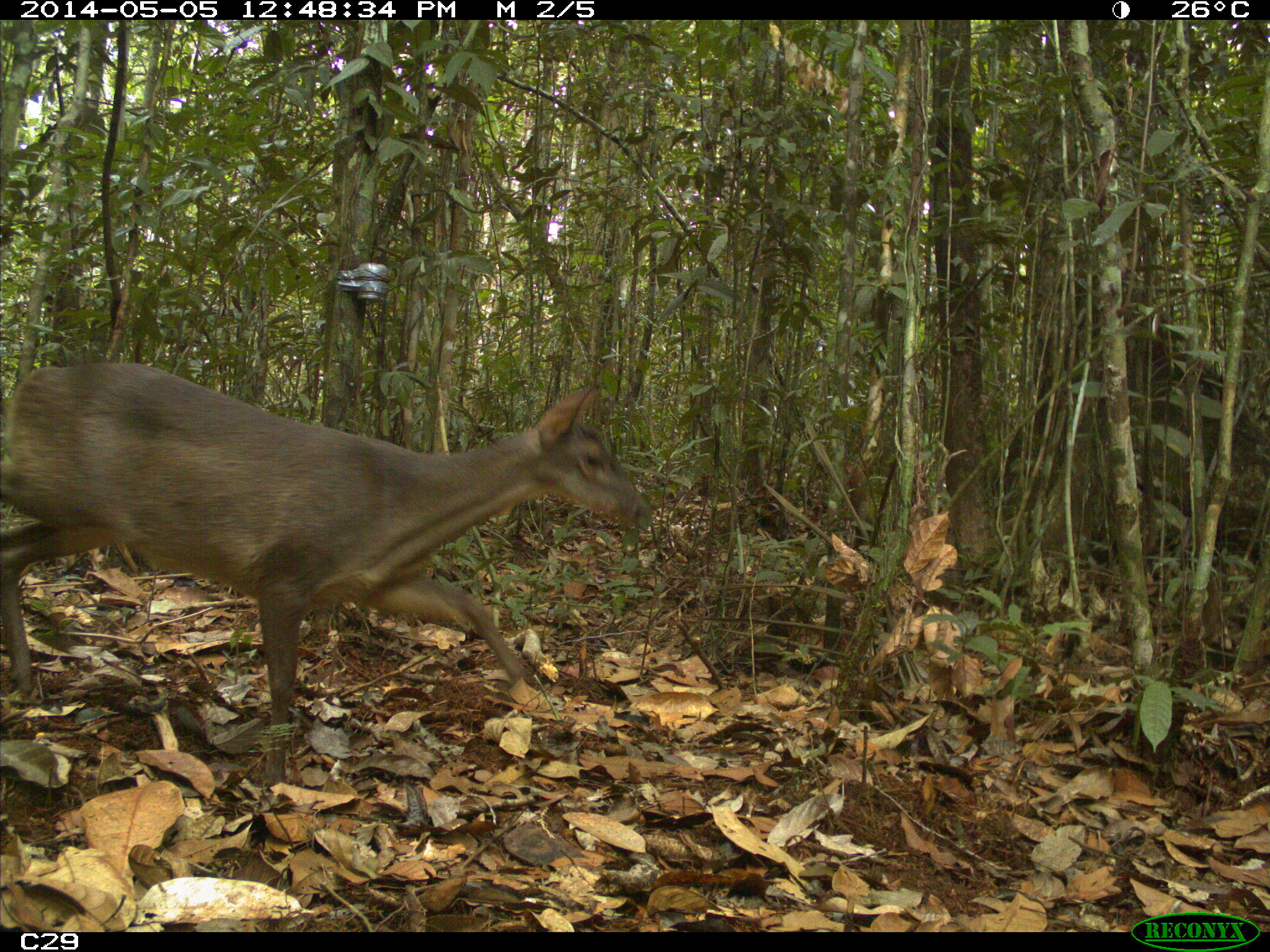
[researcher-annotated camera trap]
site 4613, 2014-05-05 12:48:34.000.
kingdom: Animalia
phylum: Chordata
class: Mammalia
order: Artiodactyla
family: Cervidae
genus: Mazama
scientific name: Mazama gouazoubira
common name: gray brocket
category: mazama gouazaoubira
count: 1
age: adult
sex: female